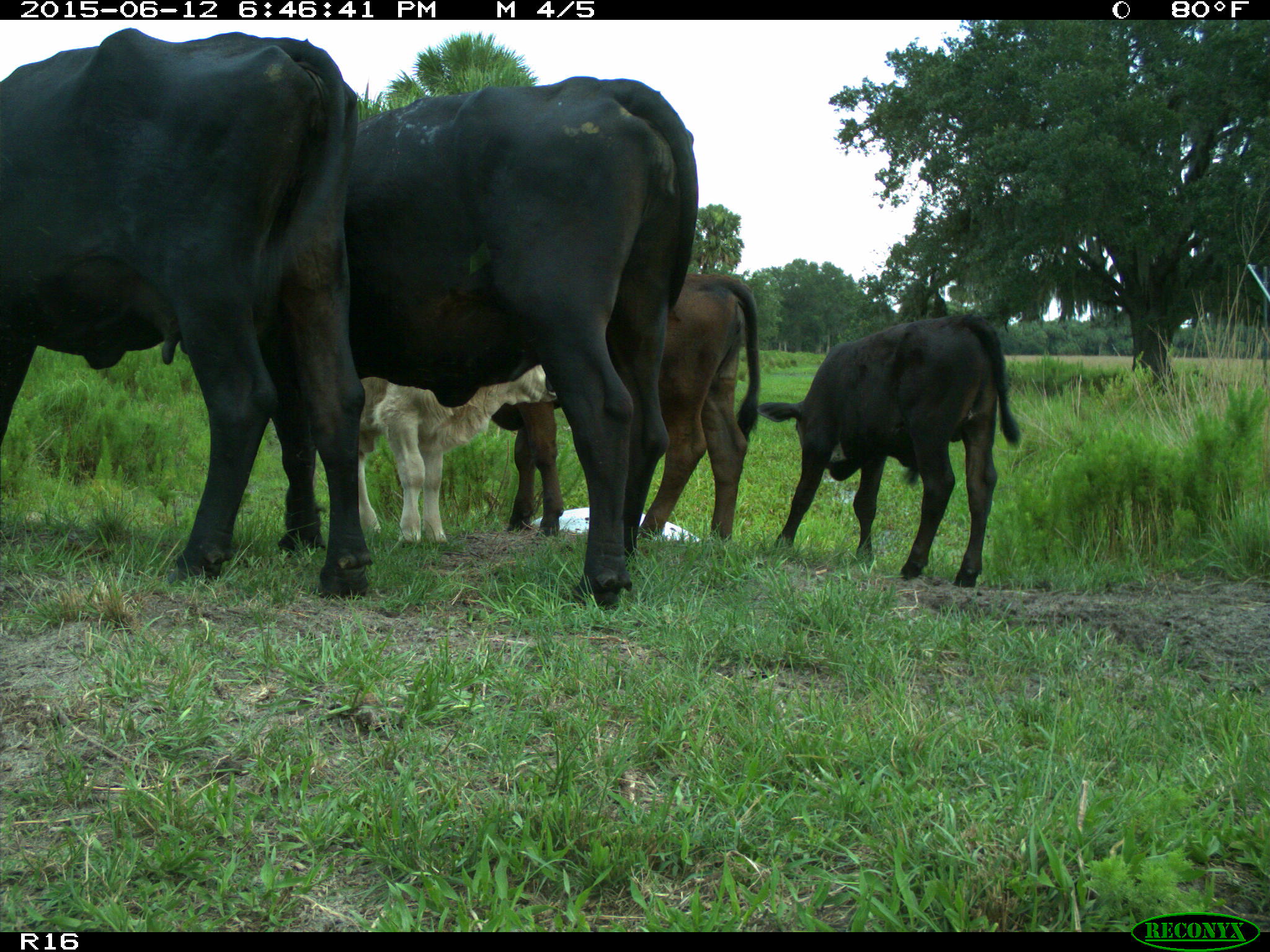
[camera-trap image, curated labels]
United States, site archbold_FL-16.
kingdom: Animalia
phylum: Chordata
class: Mammalia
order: Artiodactyla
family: Bovidae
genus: Bos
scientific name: Bos taurus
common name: domestic cow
Bos taurus (domestic cow).